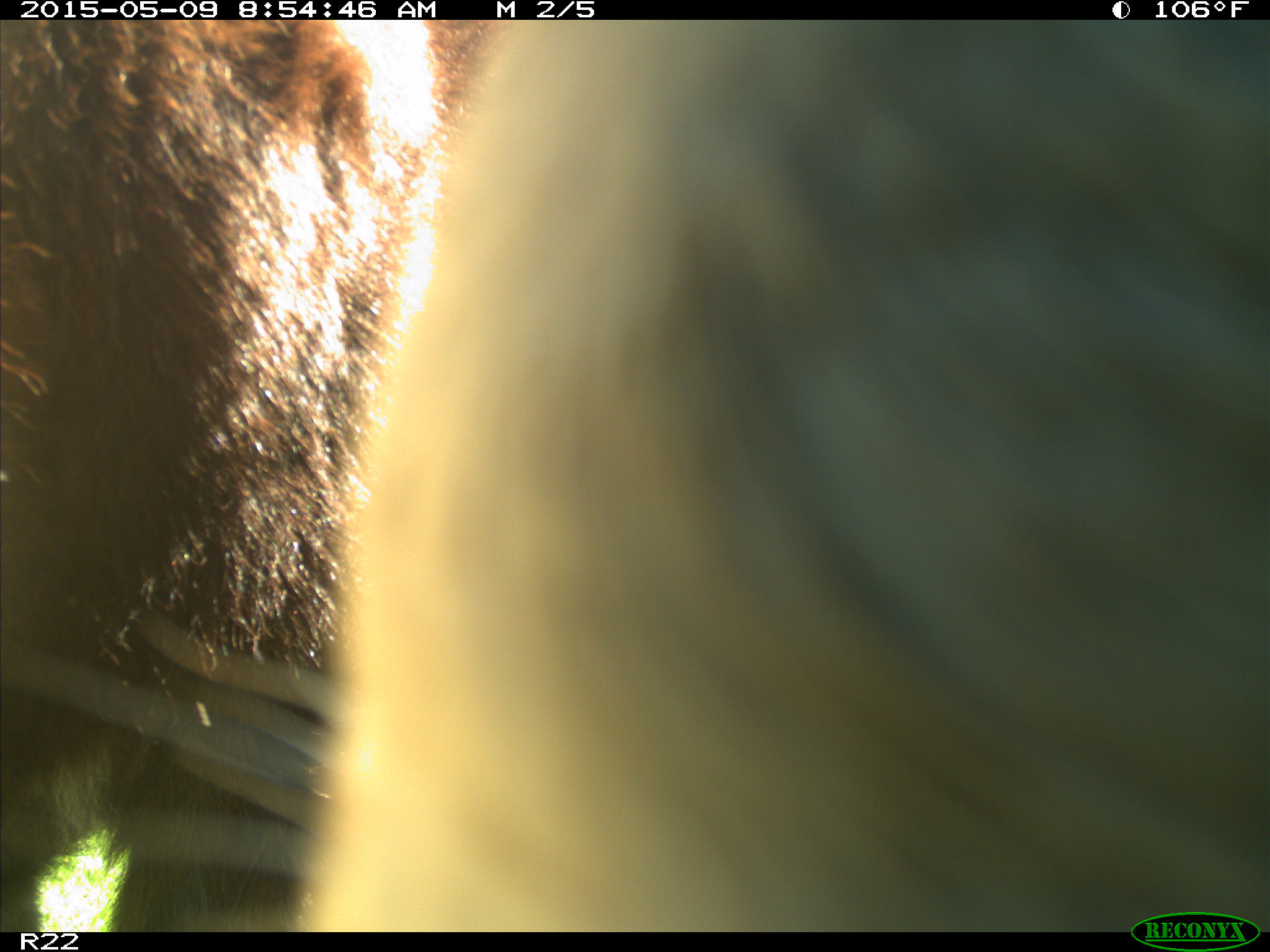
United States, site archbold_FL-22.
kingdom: Animalia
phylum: Chordata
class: Mammalia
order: Artiodactyla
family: Bovidae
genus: Bos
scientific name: Bos taurus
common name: domestic cow